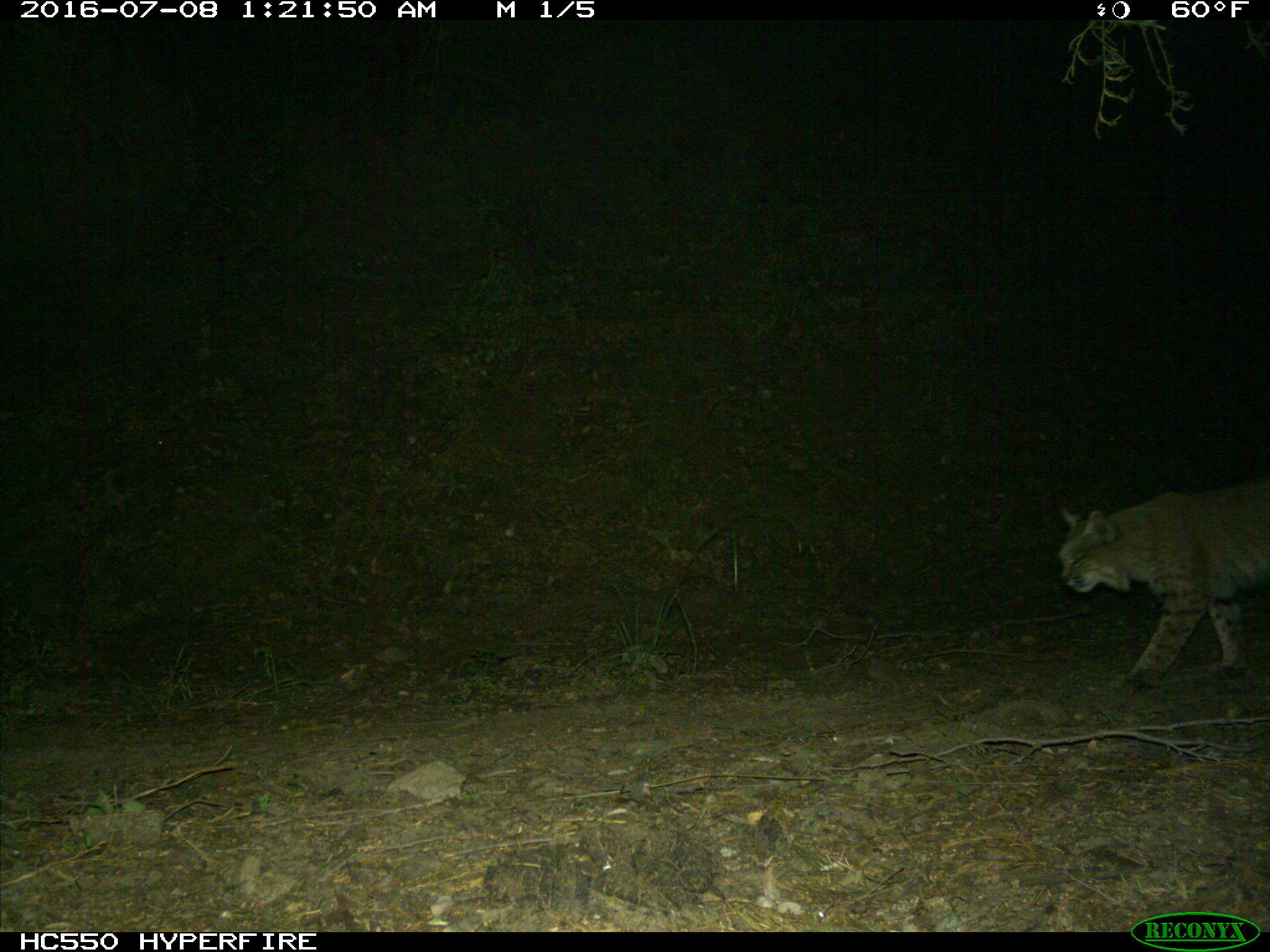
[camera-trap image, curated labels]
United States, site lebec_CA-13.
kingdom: Animalia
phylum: Chordata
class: Mammalia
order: Carnivora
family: Felidae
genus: Lynx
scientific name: Lynx rufus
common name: bobcat